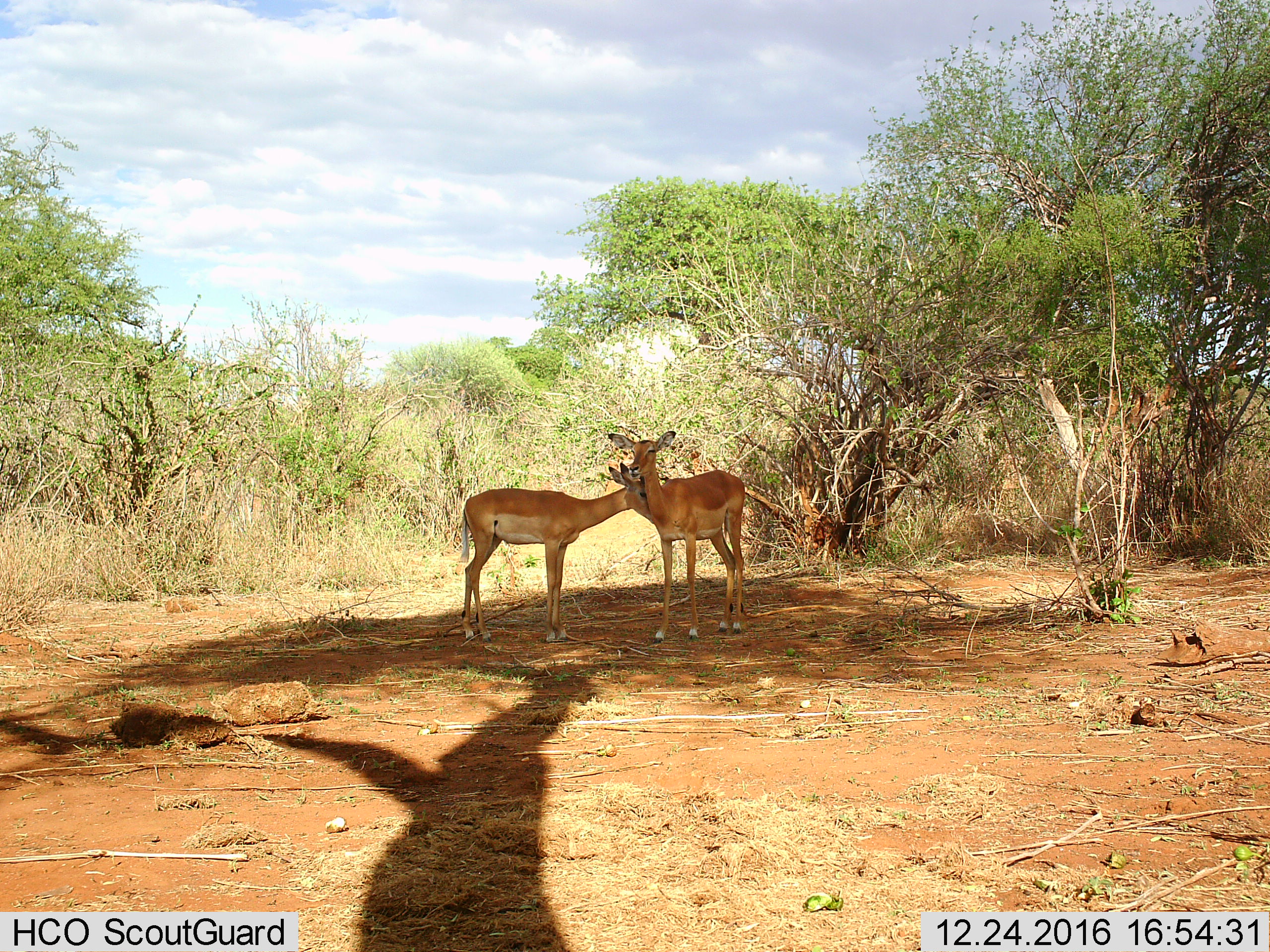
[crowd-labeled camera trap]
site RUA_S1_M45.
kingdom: Animalia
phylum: Chordata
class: Mammalia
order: Artiodactyla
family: Bovidae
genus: Aepyceros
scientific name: Aepyceros melampus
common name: impala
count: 2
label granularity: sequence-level